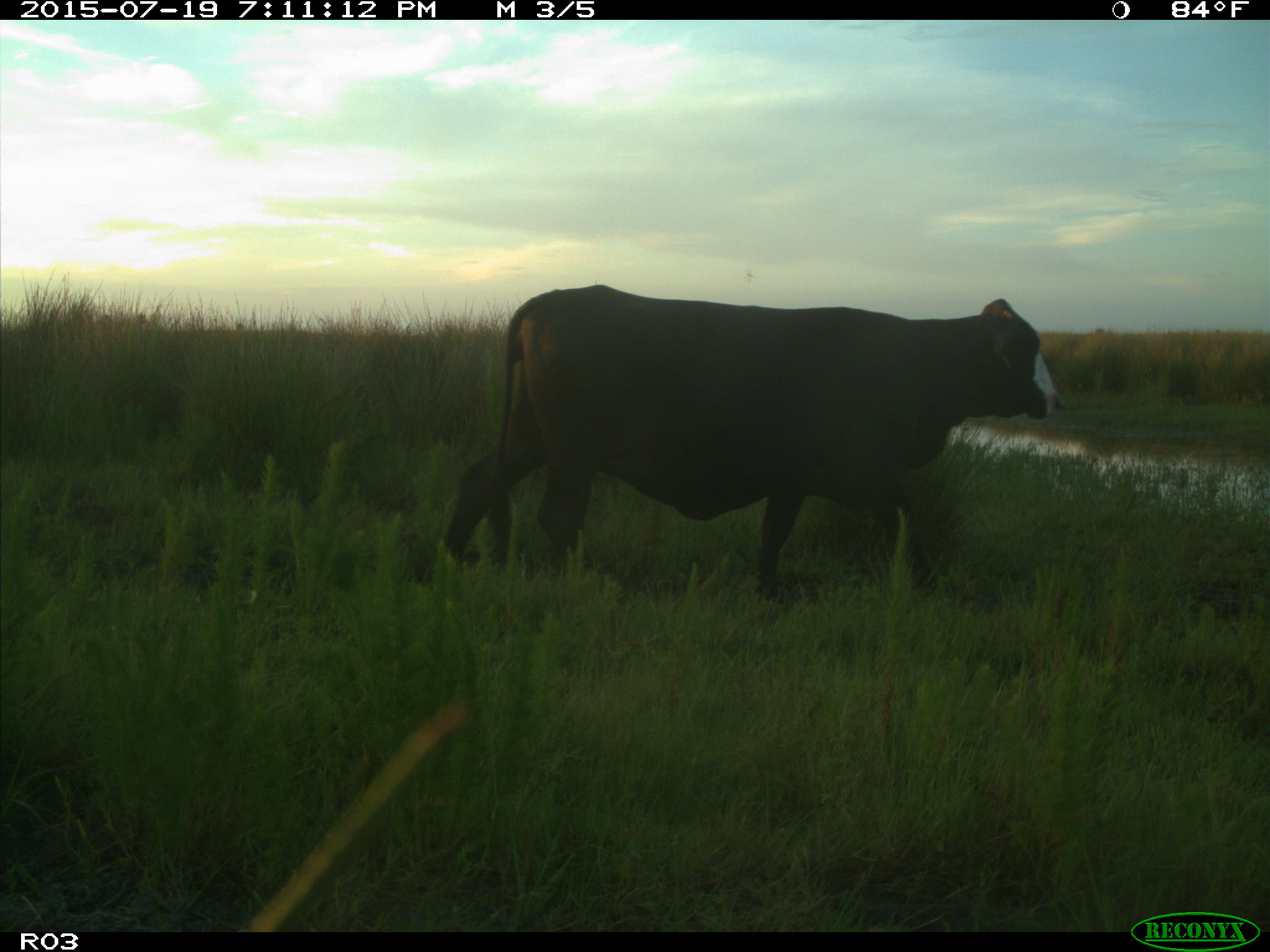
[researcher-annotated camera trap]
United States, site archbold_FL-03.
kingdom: Animalia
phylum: Chordata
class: Mammalia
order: Artiodactyla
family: Bovidae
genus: Bos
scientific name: Bos taurus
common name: domestic cow